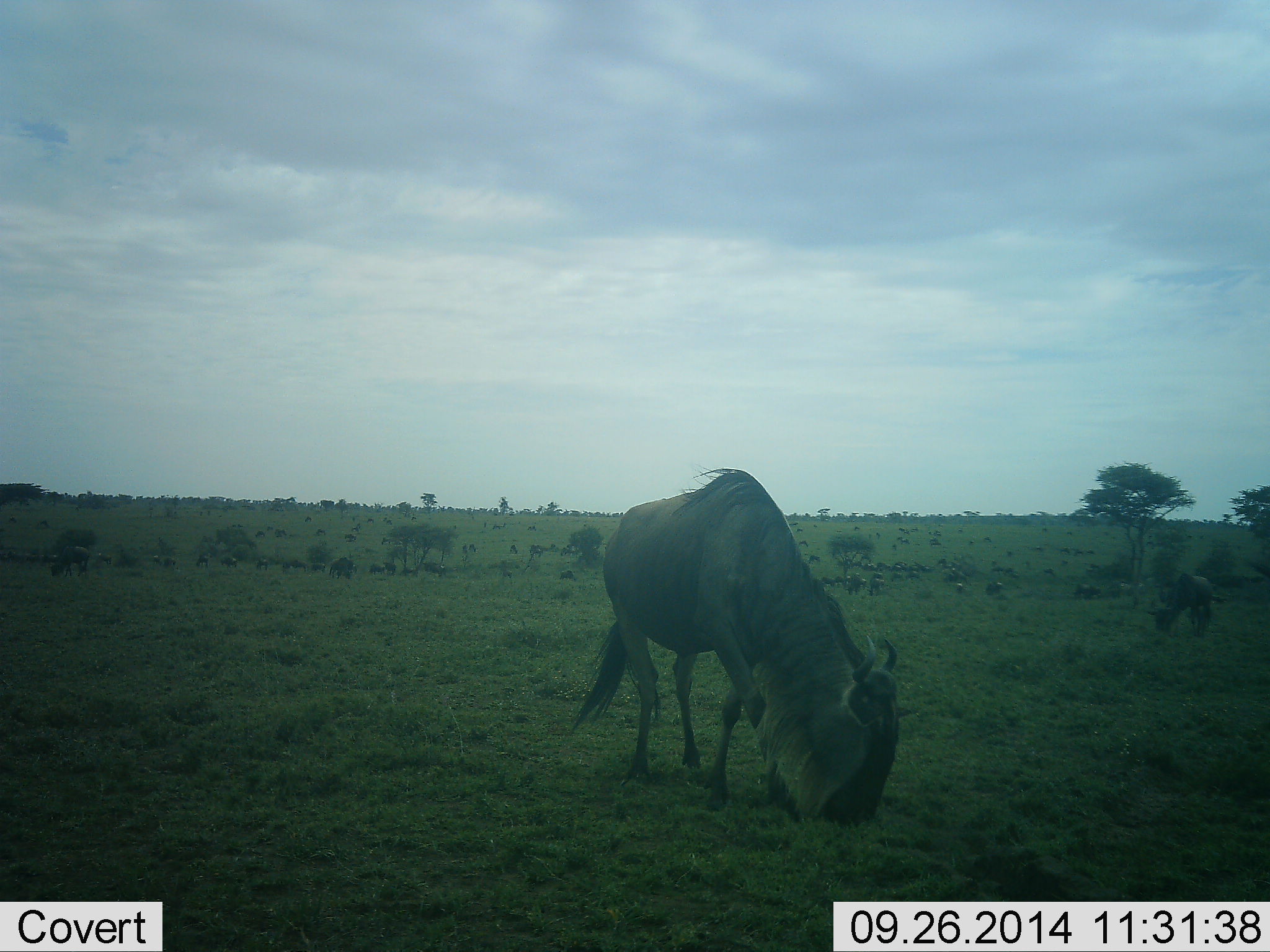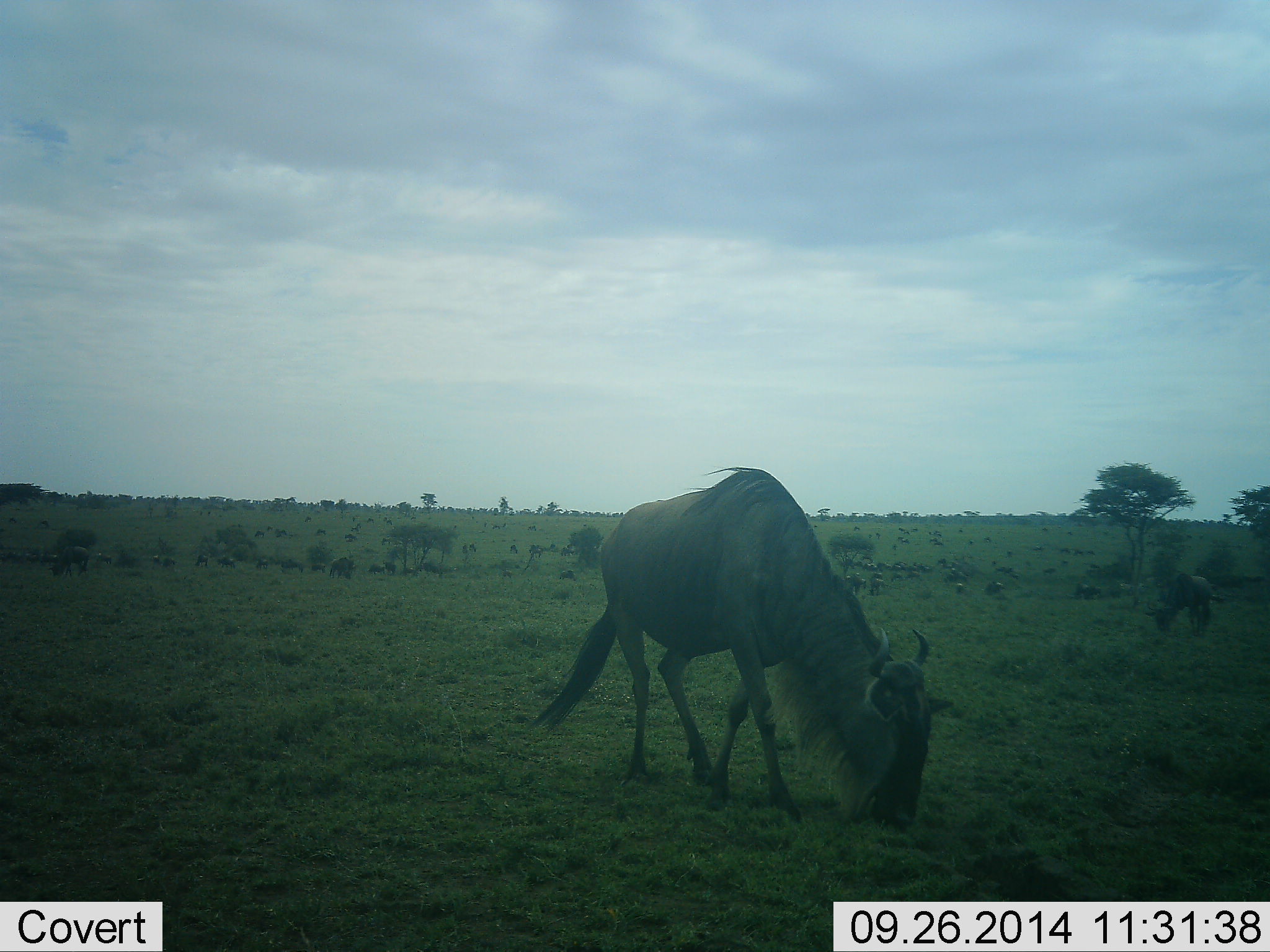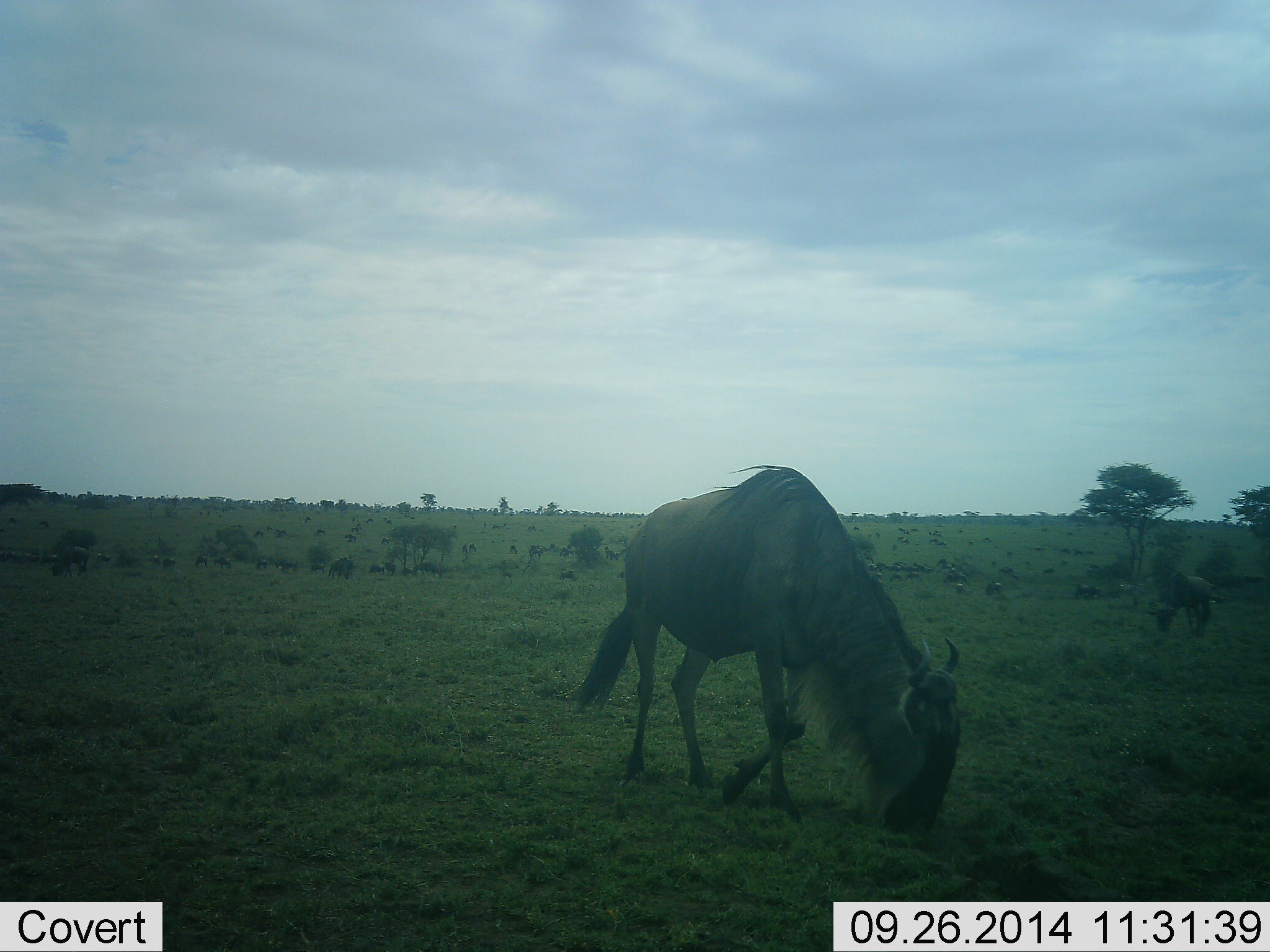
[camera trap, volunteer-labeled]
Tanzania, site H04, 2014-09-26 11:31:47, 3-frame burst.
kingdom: Animalia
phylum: Chordata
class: Mammalia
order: Artiodactyla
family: Bovidae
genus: Connochaetes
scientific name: Connochaetes taurinus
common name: blue wildebeest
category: wildebeest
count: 11-50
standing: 30%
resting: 10%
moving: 10%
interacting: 0%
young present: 0%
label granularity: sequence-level